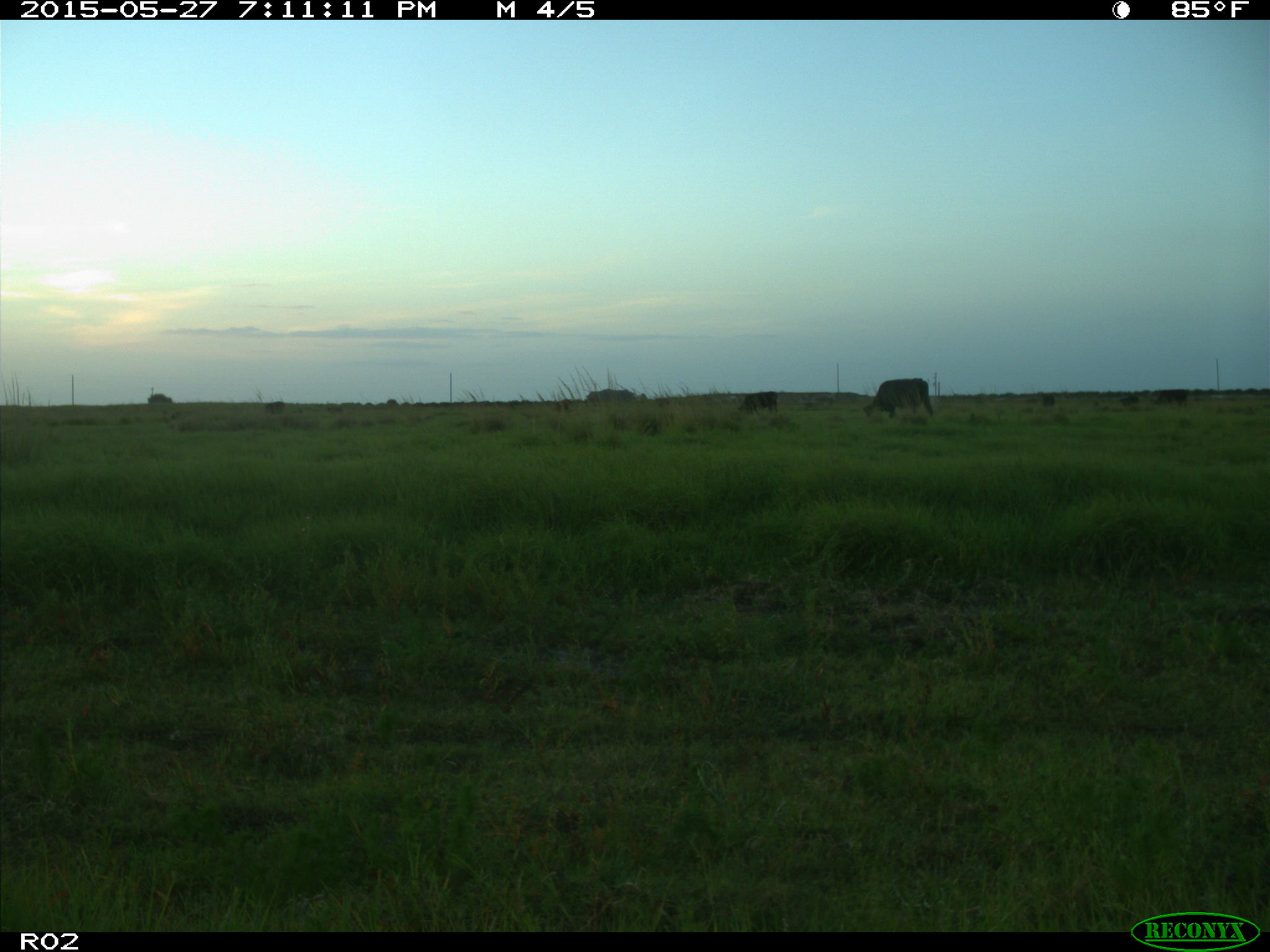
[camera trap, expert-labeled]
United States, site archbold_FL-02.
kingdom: Animalia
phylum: Chordata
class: Mammalia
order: Artiodactyla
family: Bovidae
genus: Bos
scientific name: Bos taurus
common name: domestic cow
Bos taurus (domestic cow).